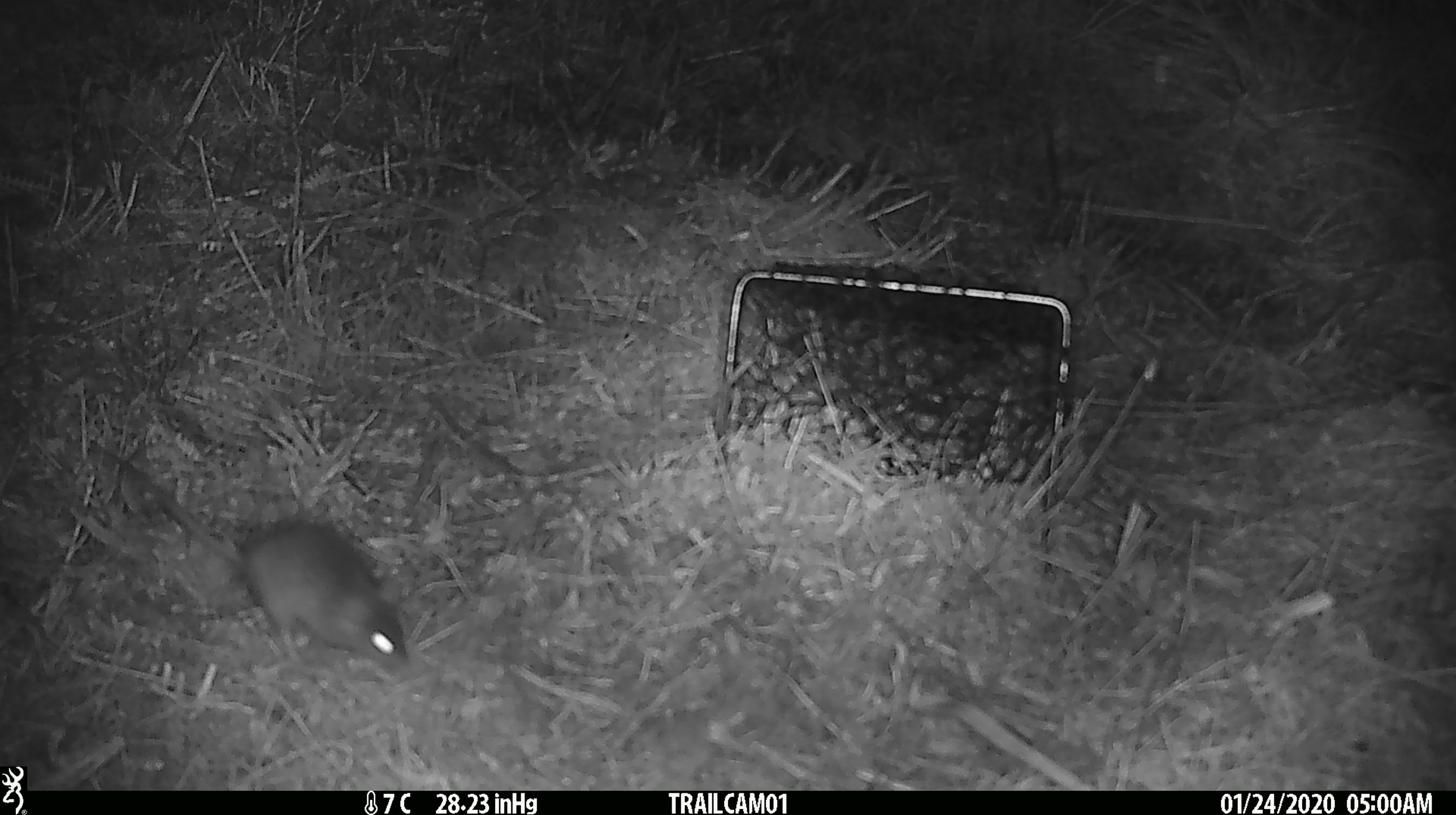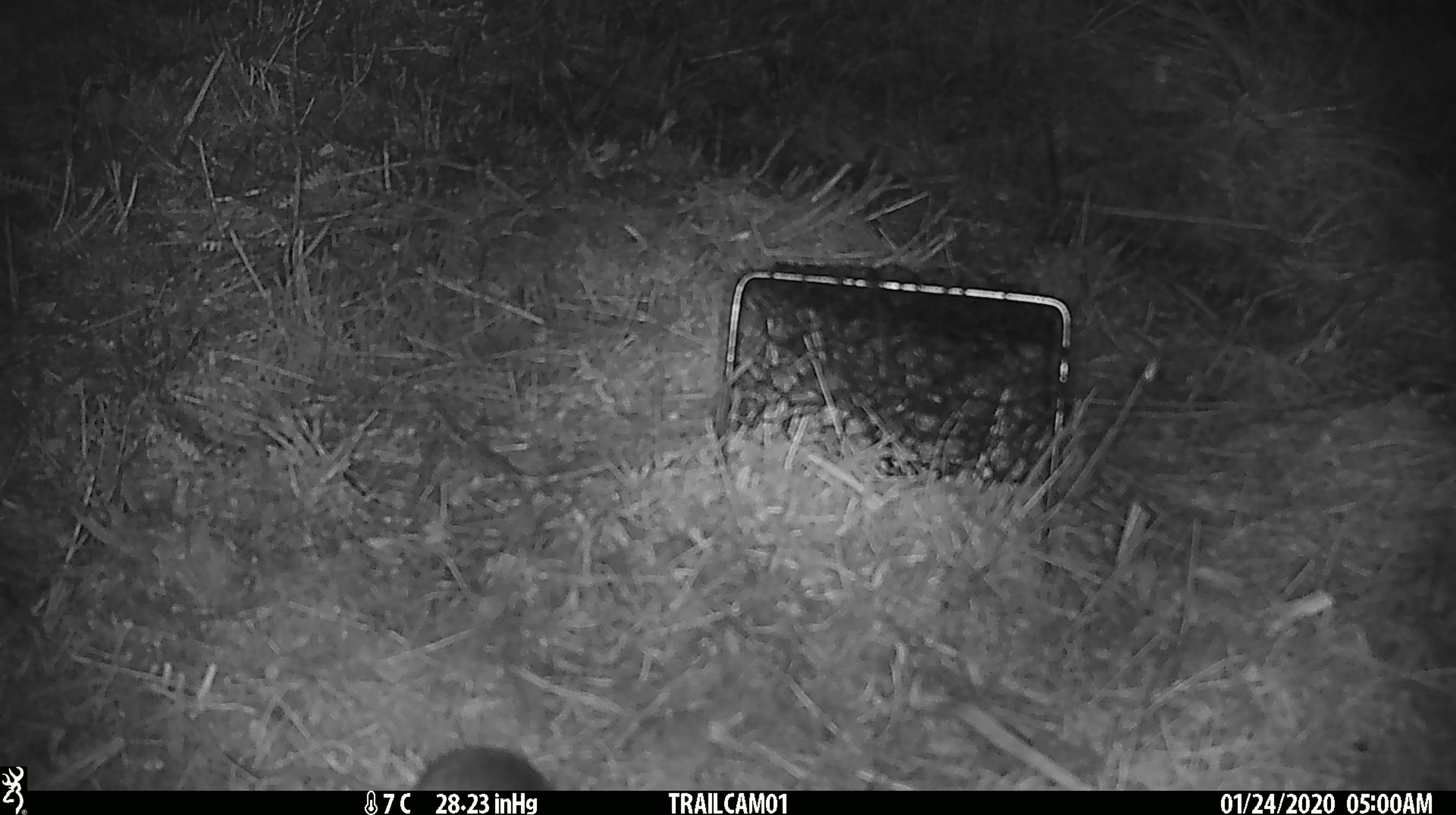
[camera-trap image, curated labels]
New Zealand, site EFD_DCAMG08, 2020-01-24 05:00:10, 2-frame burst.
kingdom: Animalia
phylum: Chordata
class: Mammalia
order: Rodentia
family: Muridae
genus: Mus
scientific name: Mus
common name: mouse